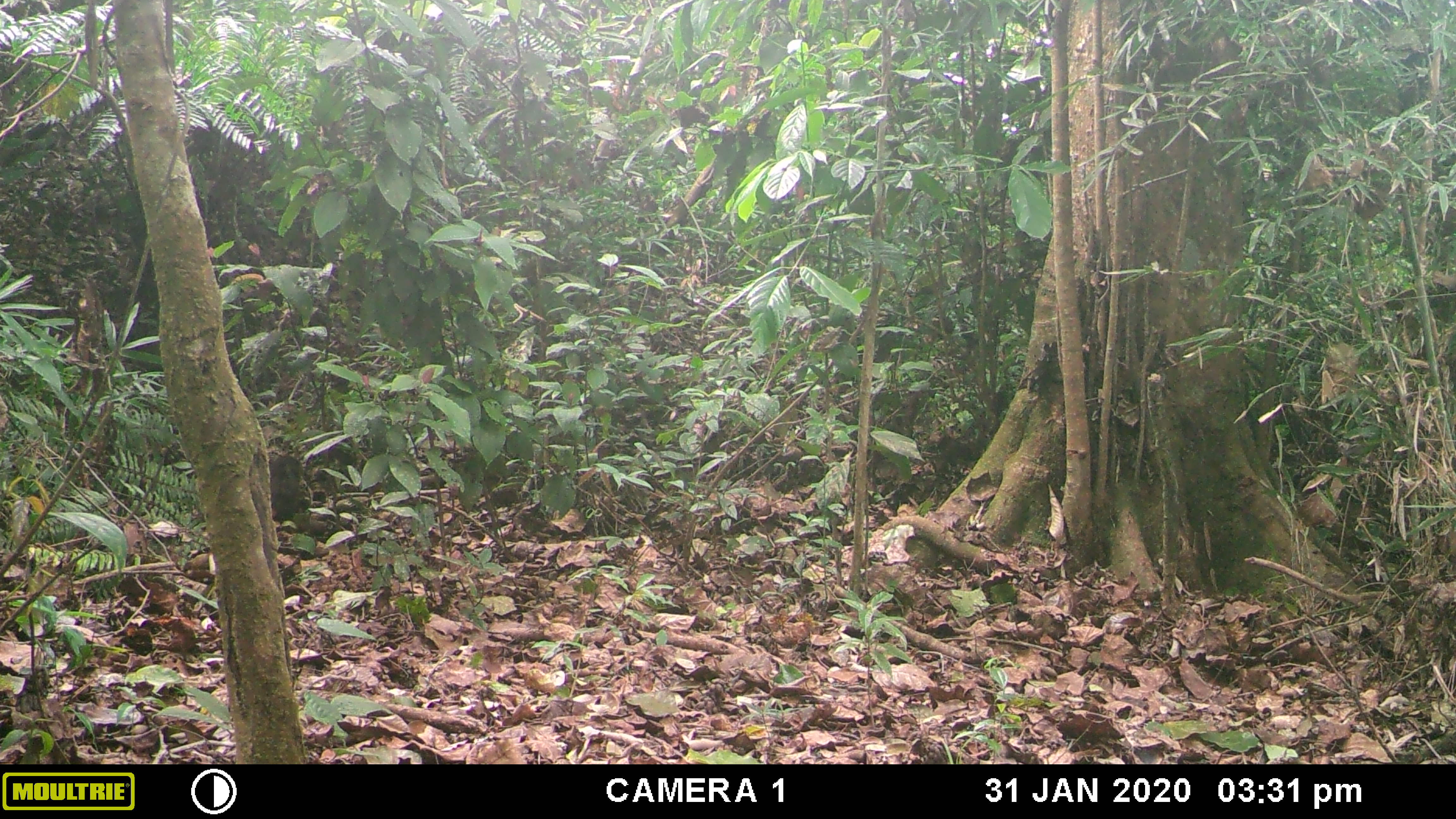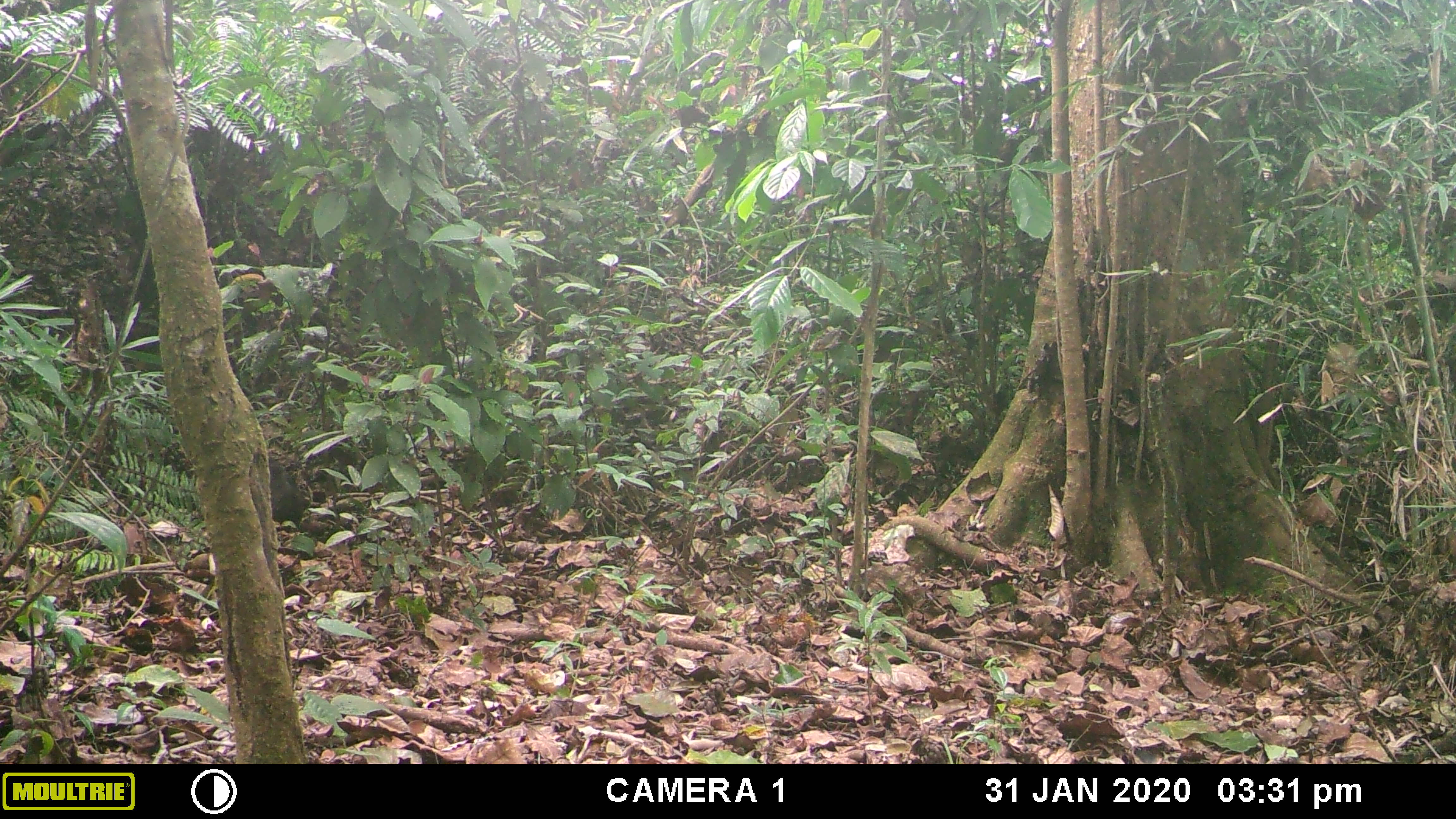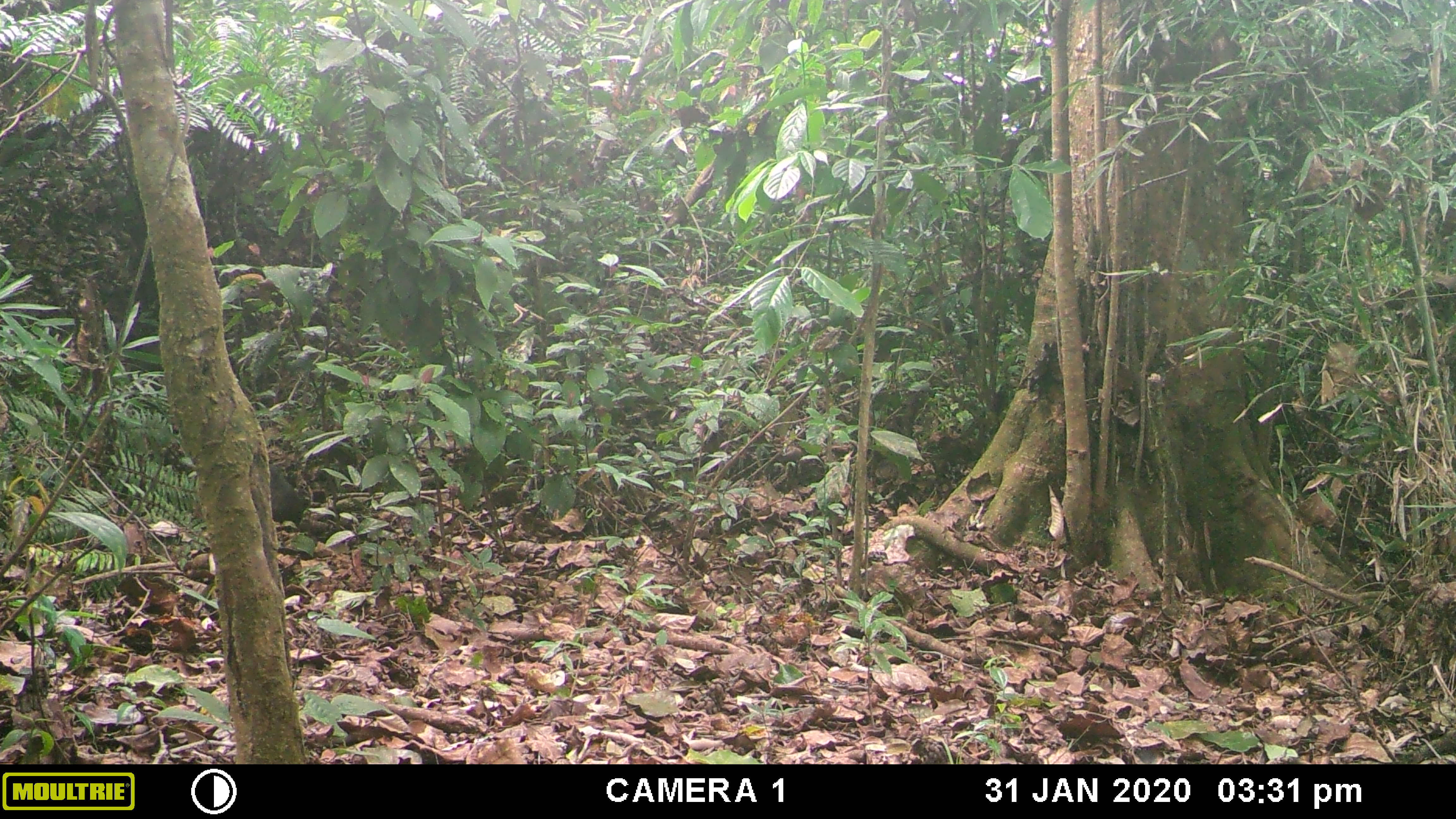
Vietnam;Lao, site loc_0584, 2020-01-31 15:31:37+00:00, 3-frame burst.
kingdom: Animalia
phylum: Chordata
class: Mammalia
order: Primates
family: Cercopithecidae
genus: Macaca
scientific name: Macaca arctoides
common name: stump-tailed macaque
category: stump tailed macaque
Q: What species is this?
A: Stump tailed macaque (stump-tailed macaque) (Macaca arctoides).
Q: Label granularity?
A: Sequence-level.